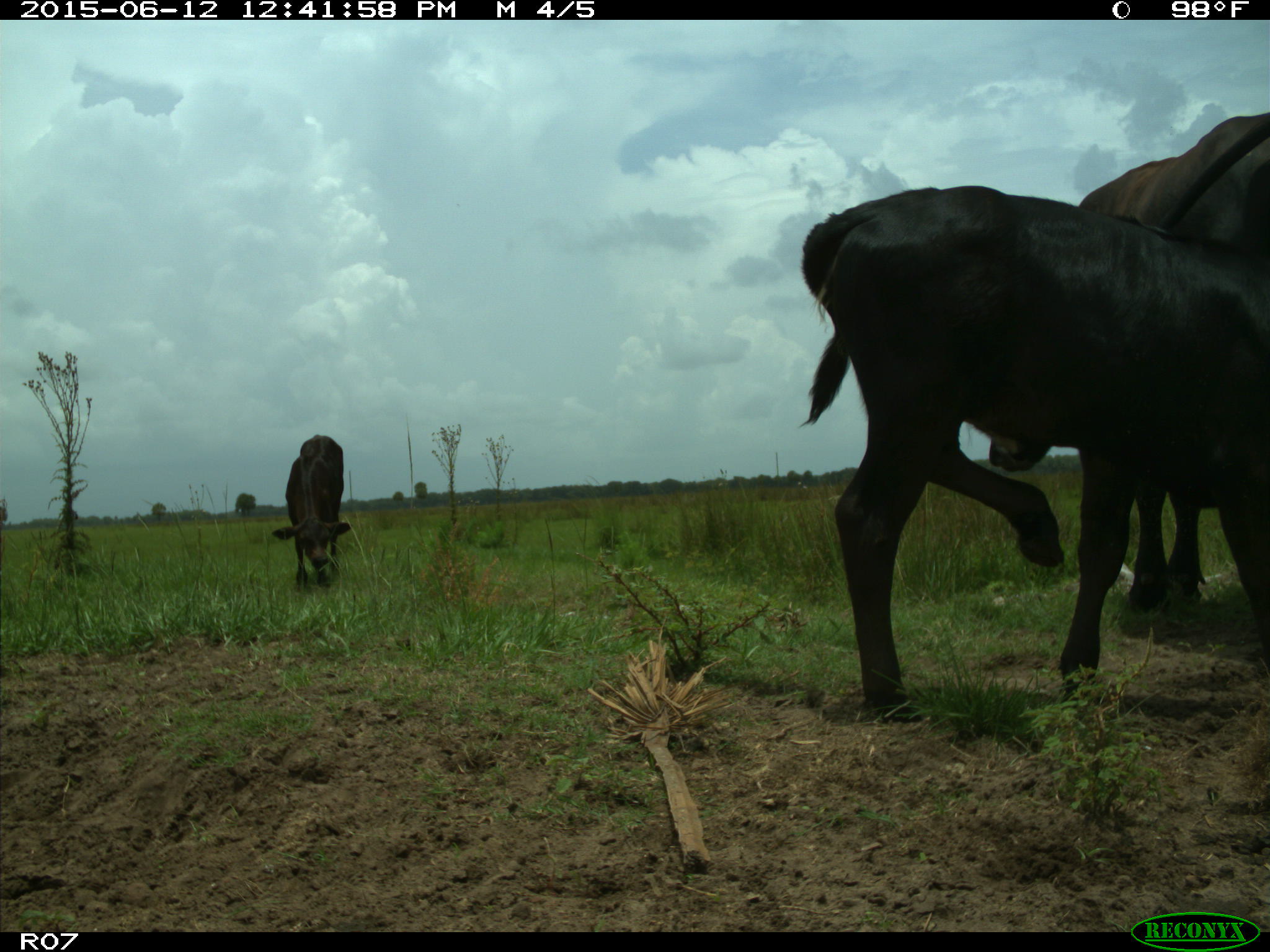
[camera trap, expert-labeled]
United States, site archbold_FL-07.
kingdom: Animalia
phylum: Chordata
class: Mammalia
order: Artiodactyla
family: Bovidae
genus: Bos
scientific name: Bos taurus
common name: domestic cow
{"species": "Bos taurus (domestic cow)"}